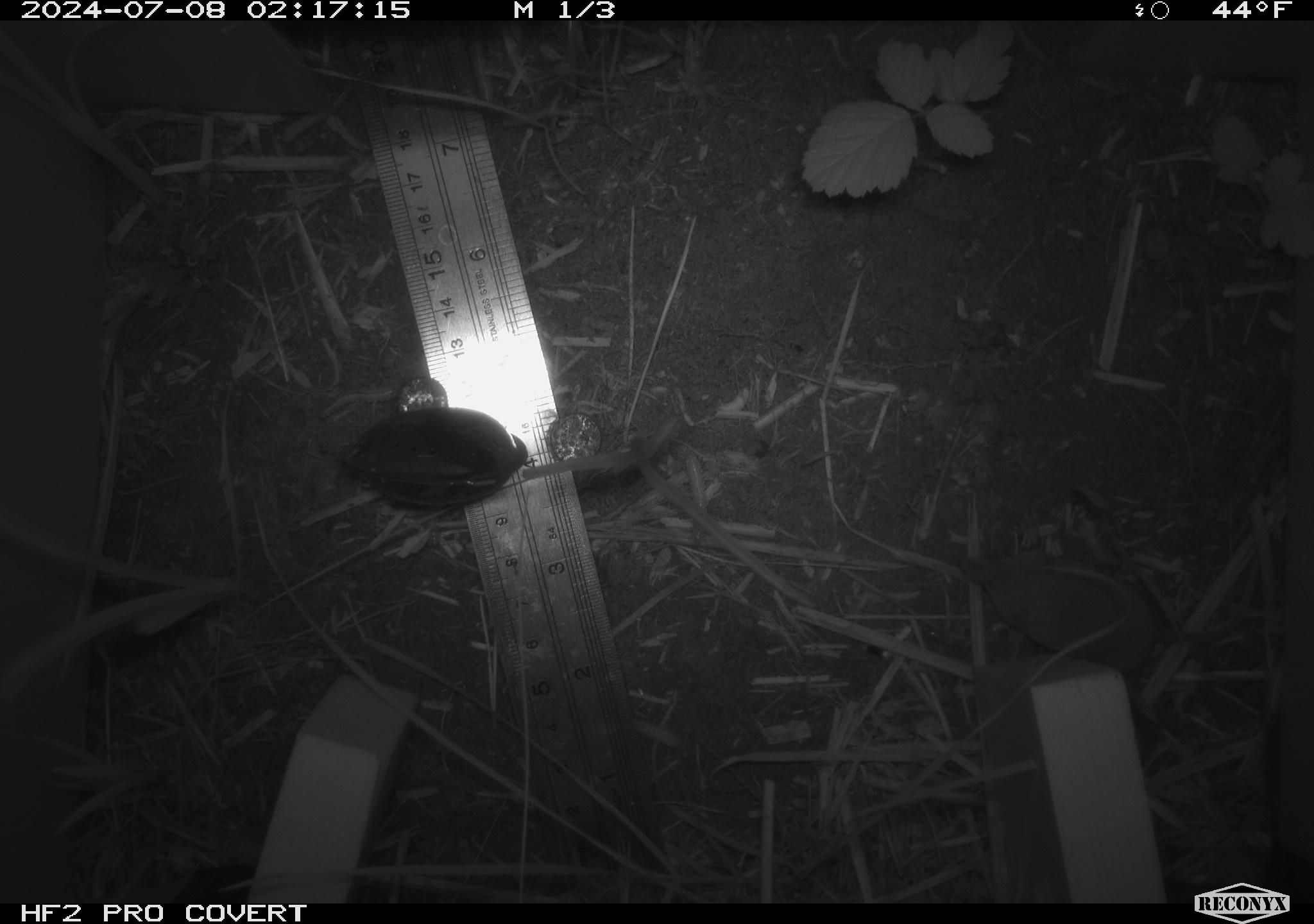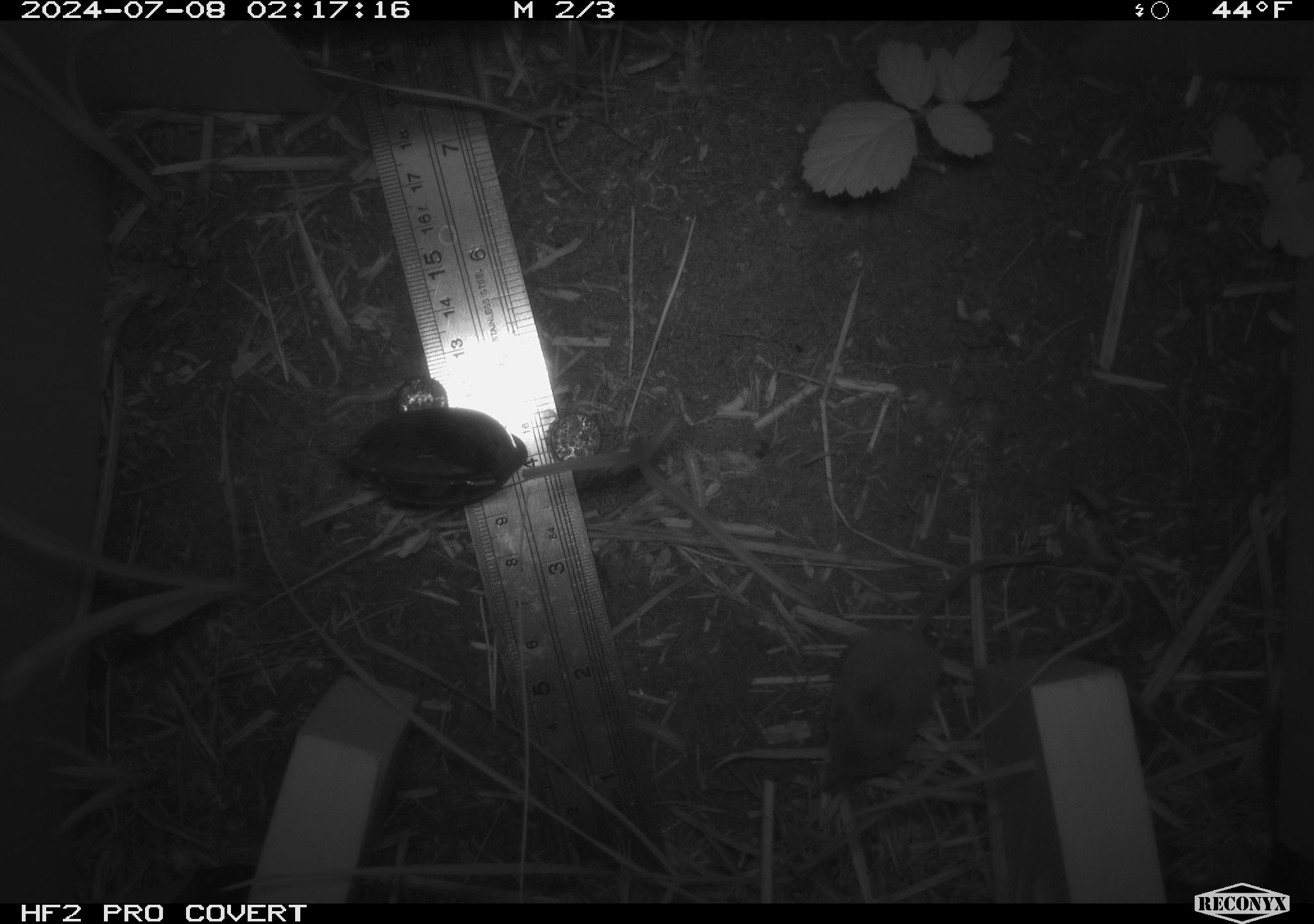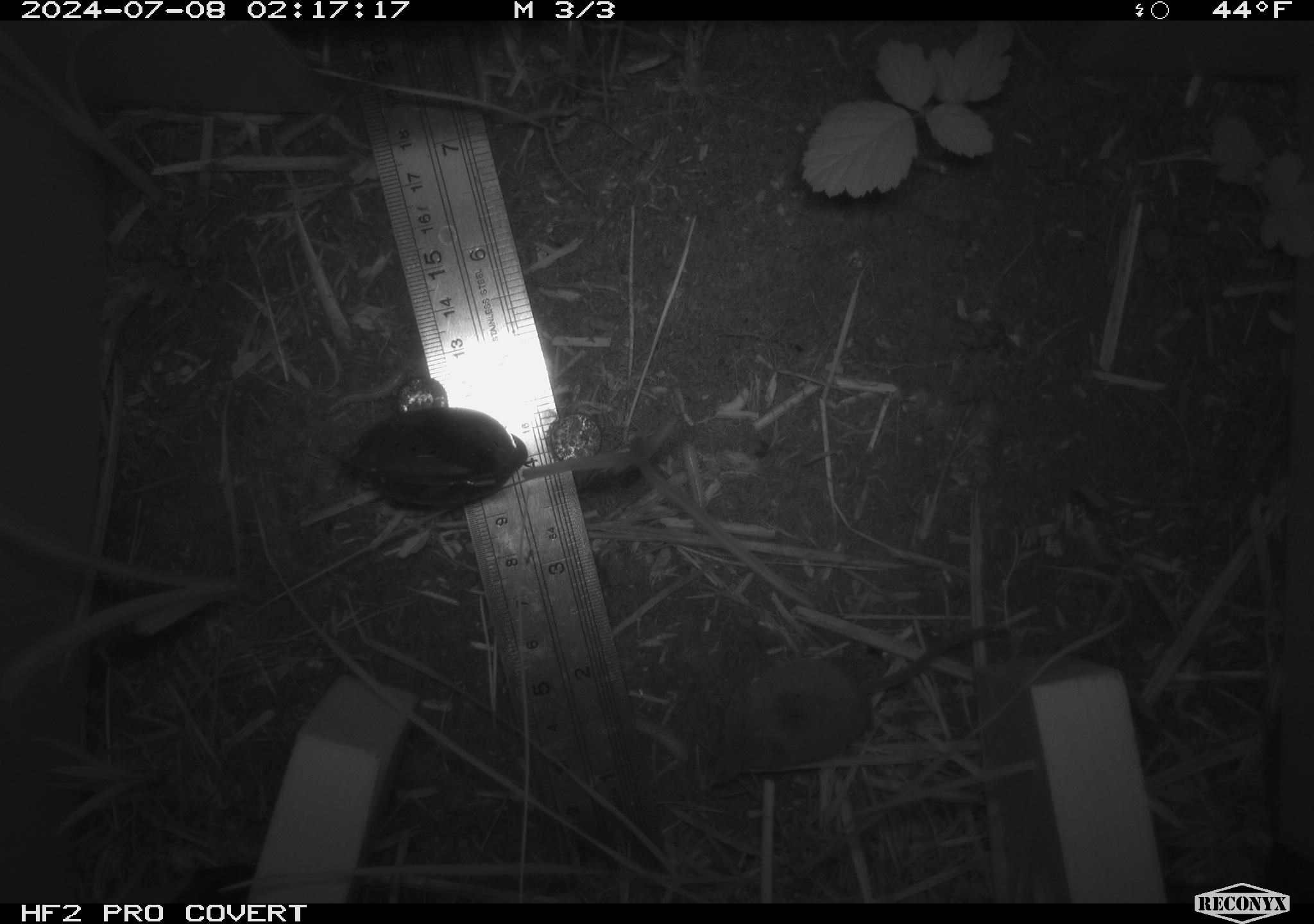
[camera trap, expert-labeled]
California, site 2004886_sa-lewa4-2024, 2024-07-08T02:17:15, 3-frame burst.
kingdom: Animalia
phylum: Chordata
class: Mammalia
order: Eulipotyphla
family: Soricidae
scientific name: Soricidae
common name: shrews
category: soricidae family